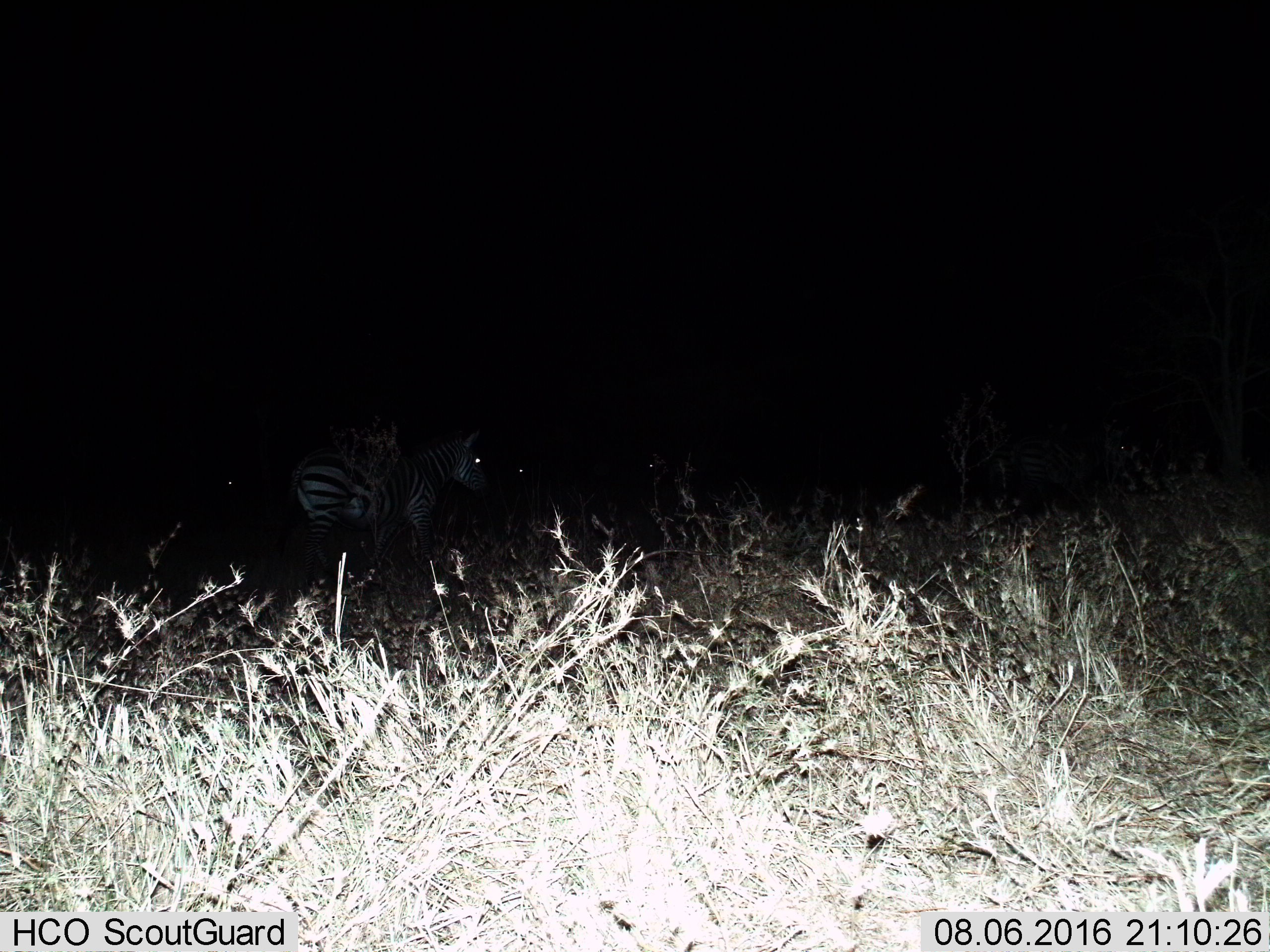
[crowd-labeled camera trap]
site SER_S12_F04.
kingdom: Animalia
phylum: Chordata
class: Mammalia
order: Perissodactyla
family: Equidae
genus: Equus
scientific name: Equus quagga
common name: plains zebra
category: zebraplains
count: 2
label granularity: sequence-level